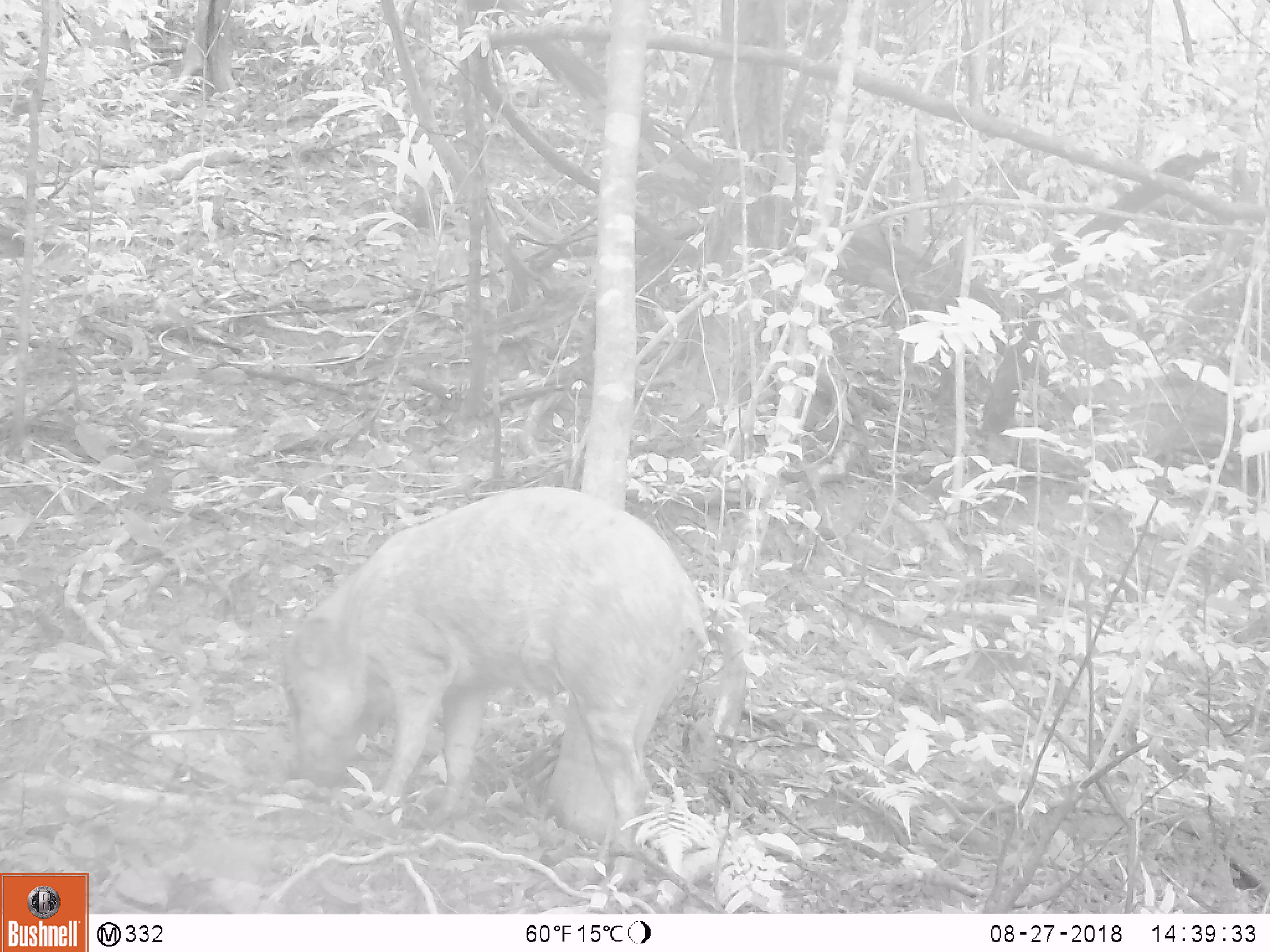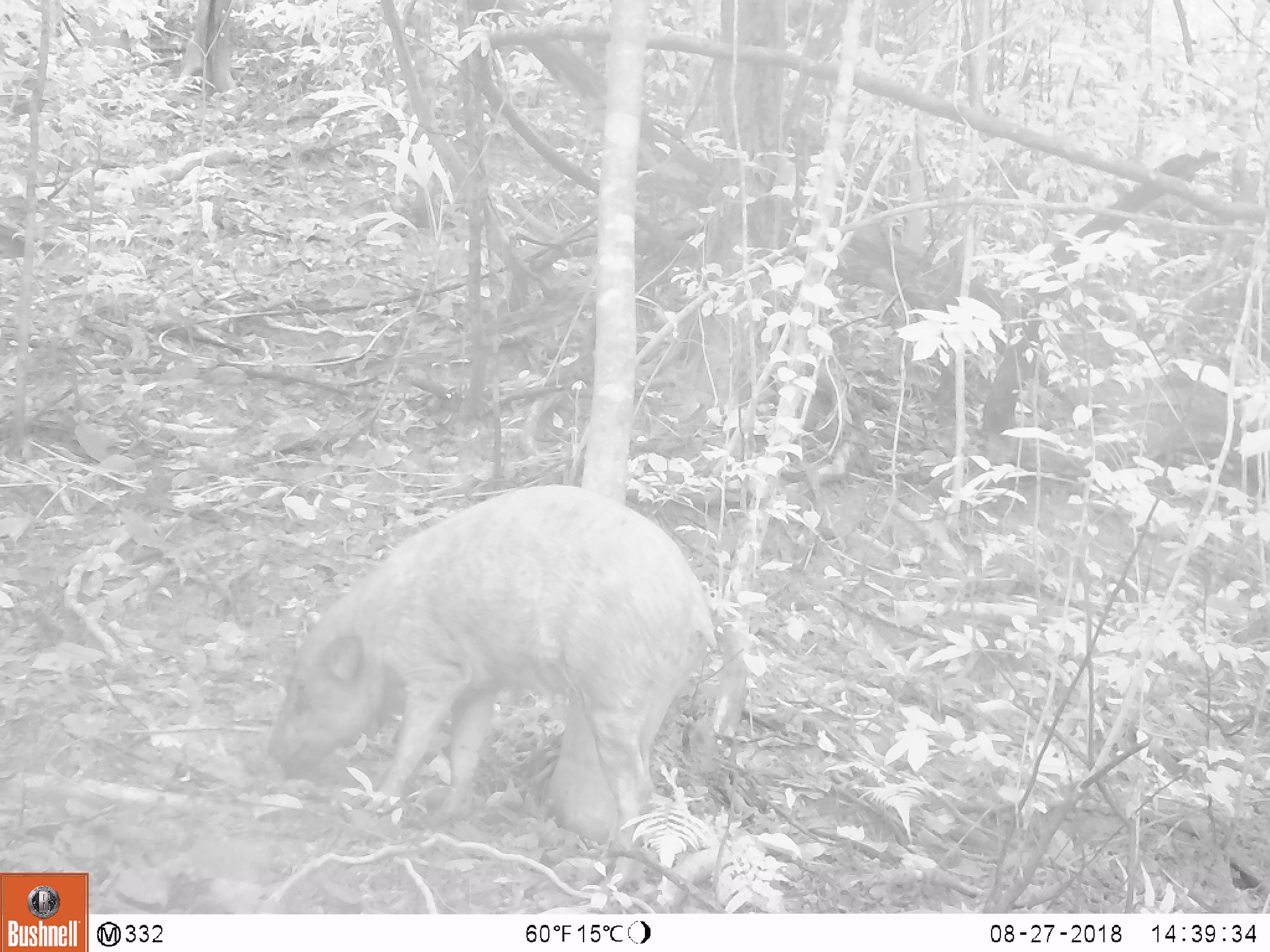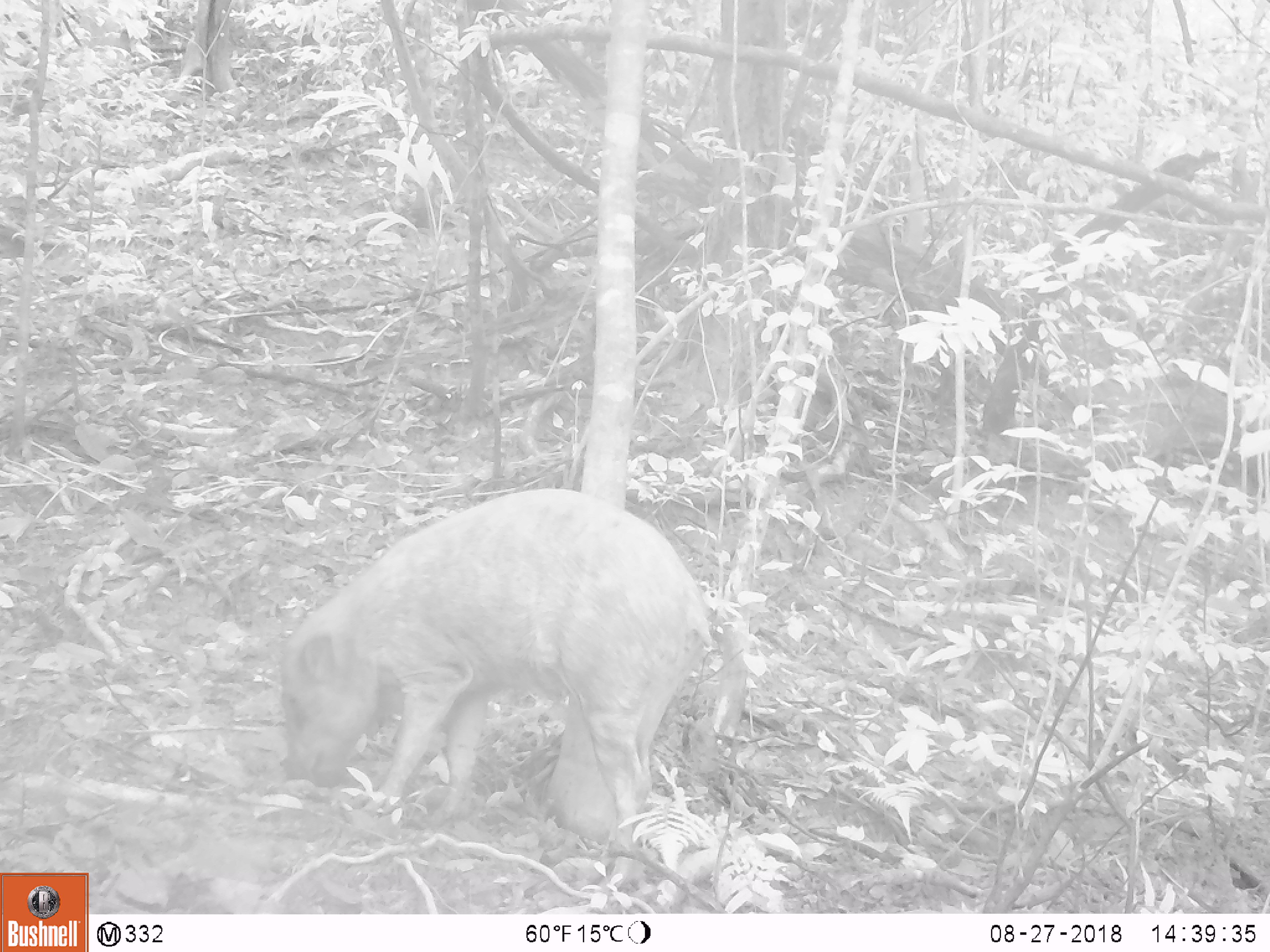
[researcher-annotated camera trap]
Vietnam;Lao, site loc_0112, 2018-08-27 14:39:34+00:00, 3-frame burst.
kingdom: Animalia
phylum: Chordata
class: Mammalia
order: Artiodactyla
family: Suidae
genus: Sus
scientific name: Sus scrofa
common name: eurasian wild pig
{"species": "eurasian wild pig (Sus scrofa)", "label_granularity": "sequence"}